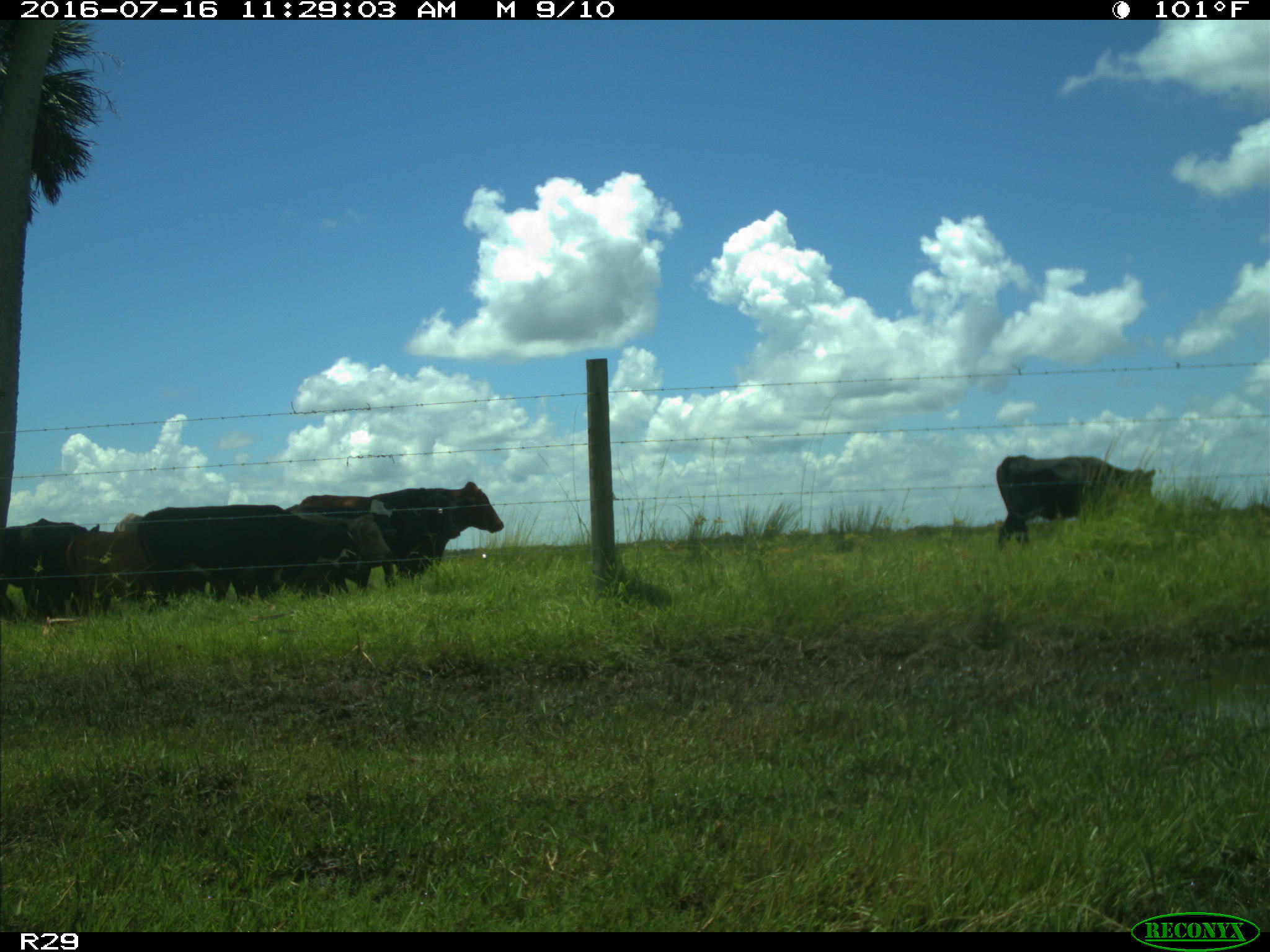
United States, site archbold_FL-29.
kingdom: Animalia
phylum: Chordata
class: Mammalia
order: Artiodactyla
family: Bovidae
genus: Bos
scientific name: Bos taurus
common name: domestic cow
Bos taurus (domestic cow).